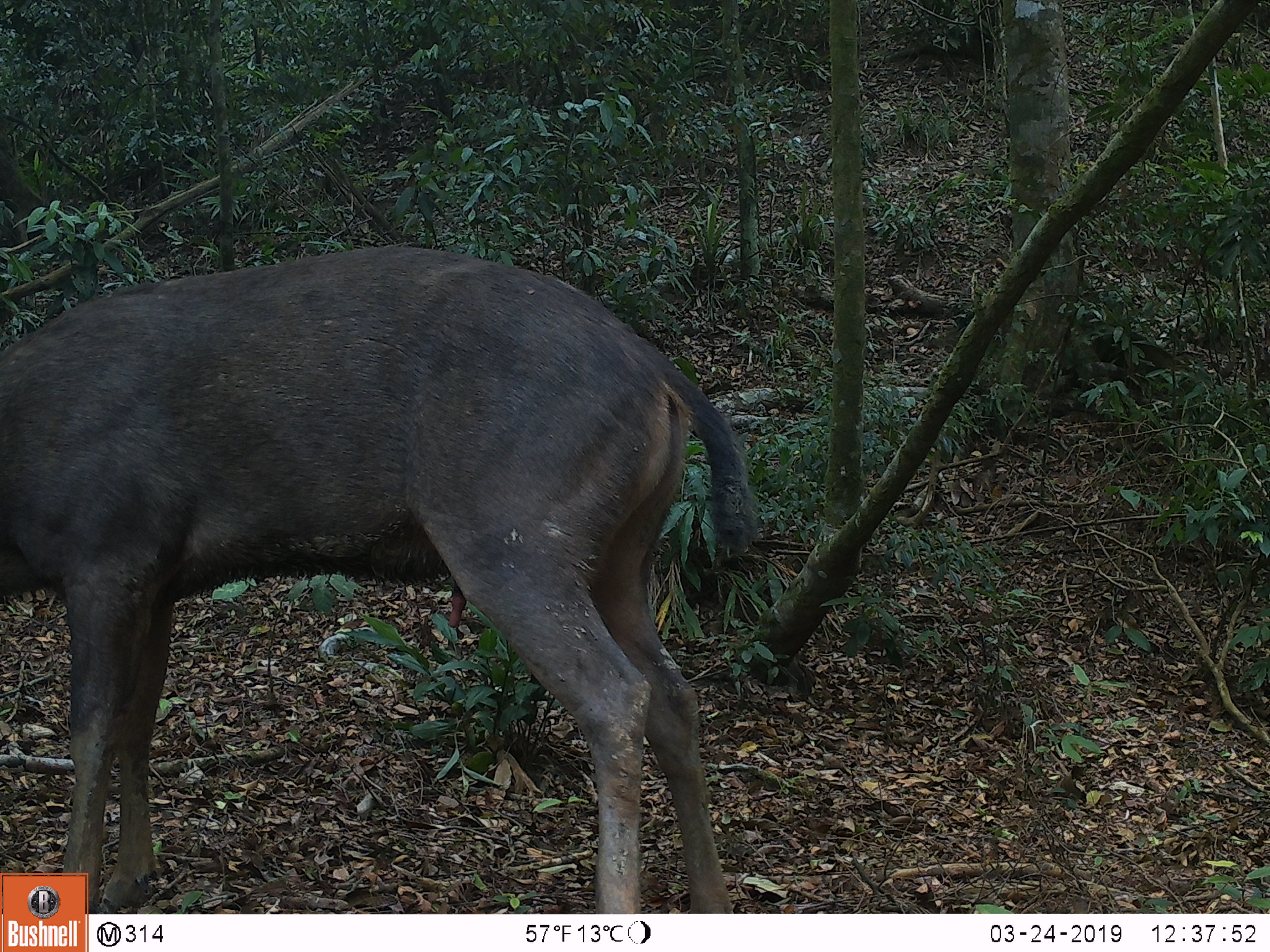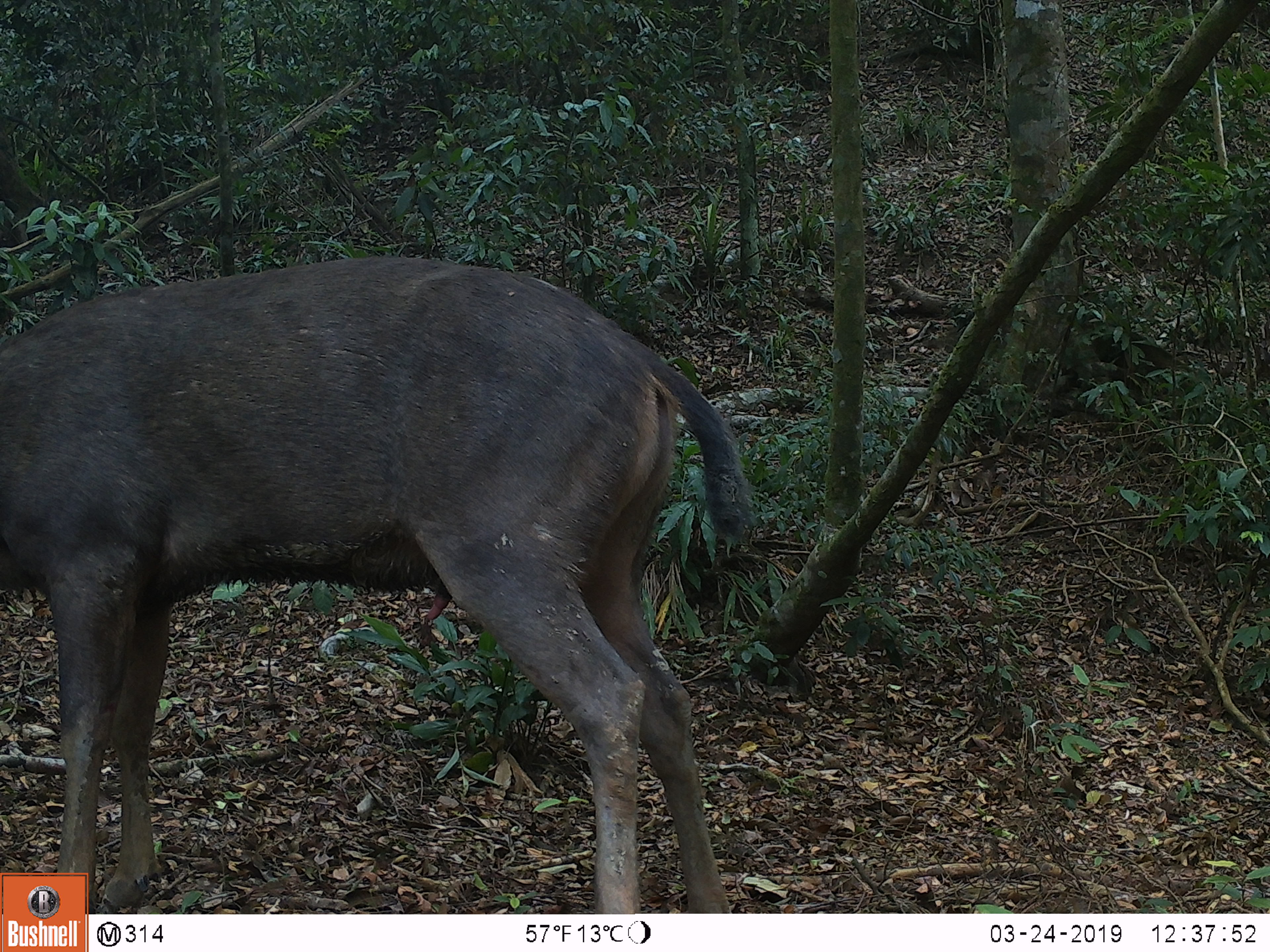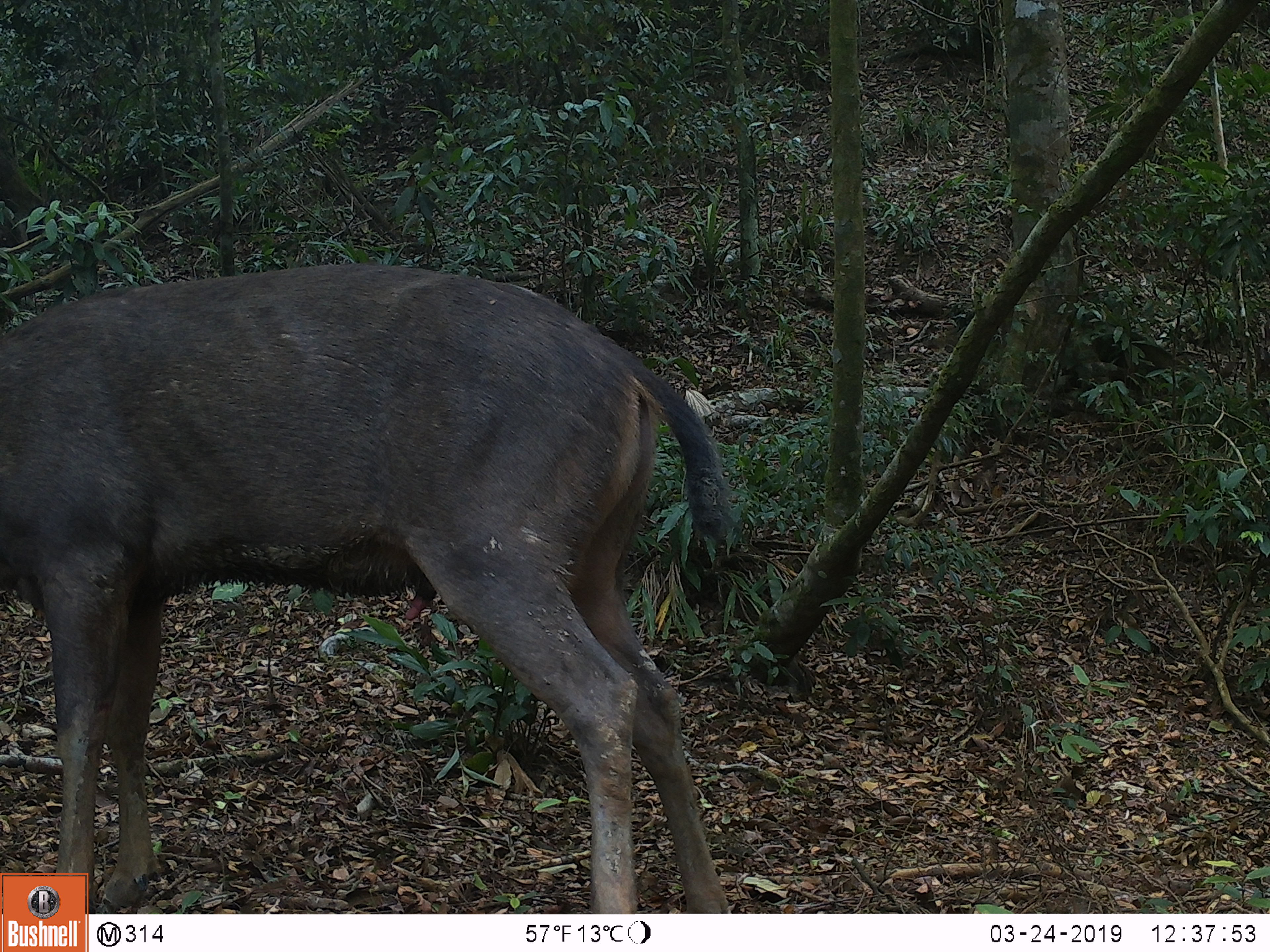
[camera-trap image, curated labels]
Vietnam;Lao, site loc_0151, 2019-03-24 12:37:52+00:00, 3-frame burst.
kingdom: Animalia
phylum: Chordata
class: Mammalia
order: Artiodactyla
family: Cervidae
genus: Rusa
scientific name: Rusa unicolor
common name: sambar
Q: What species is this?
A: Sambar (Rusa unicolor).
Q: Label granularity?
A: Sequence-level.